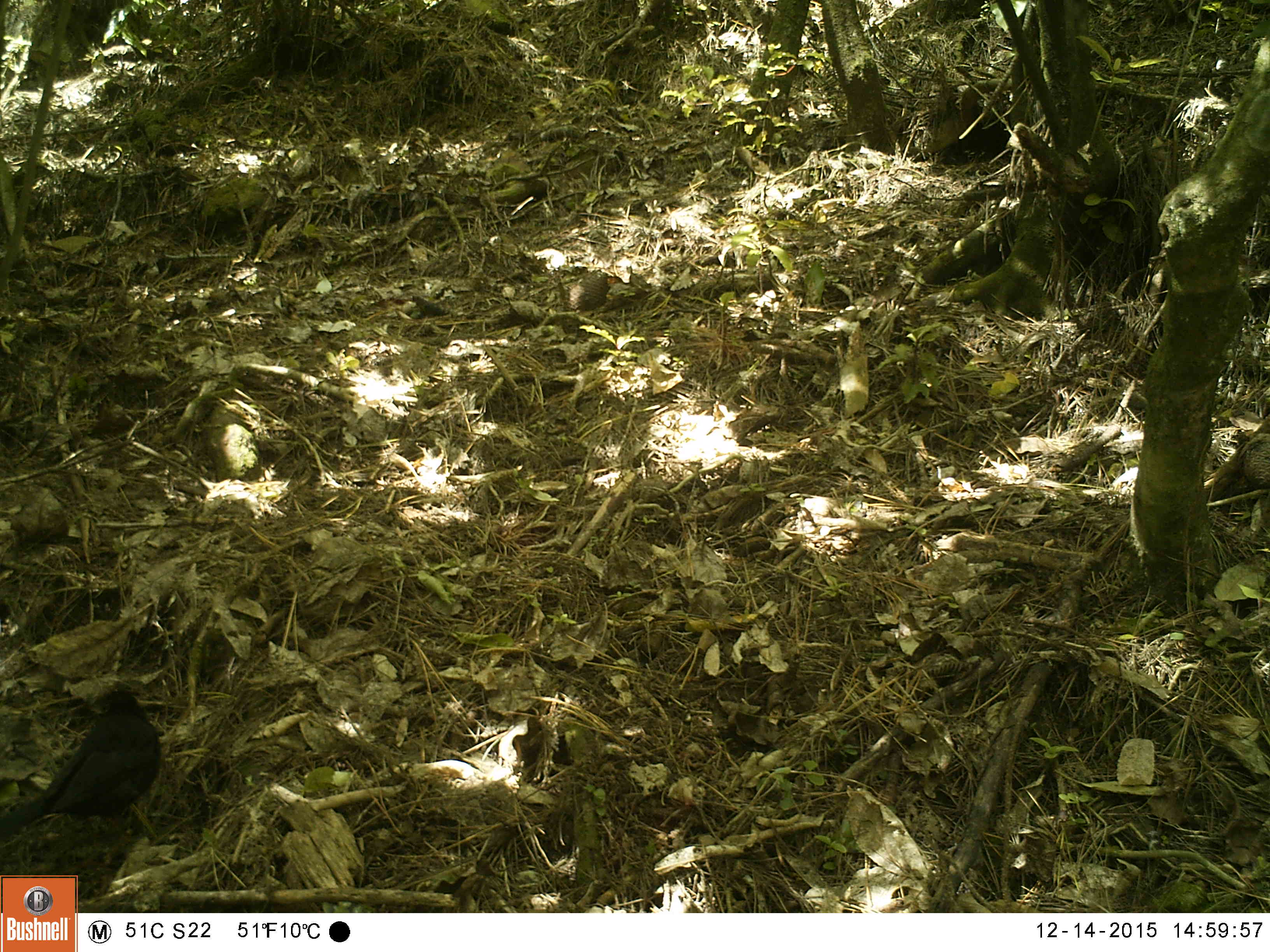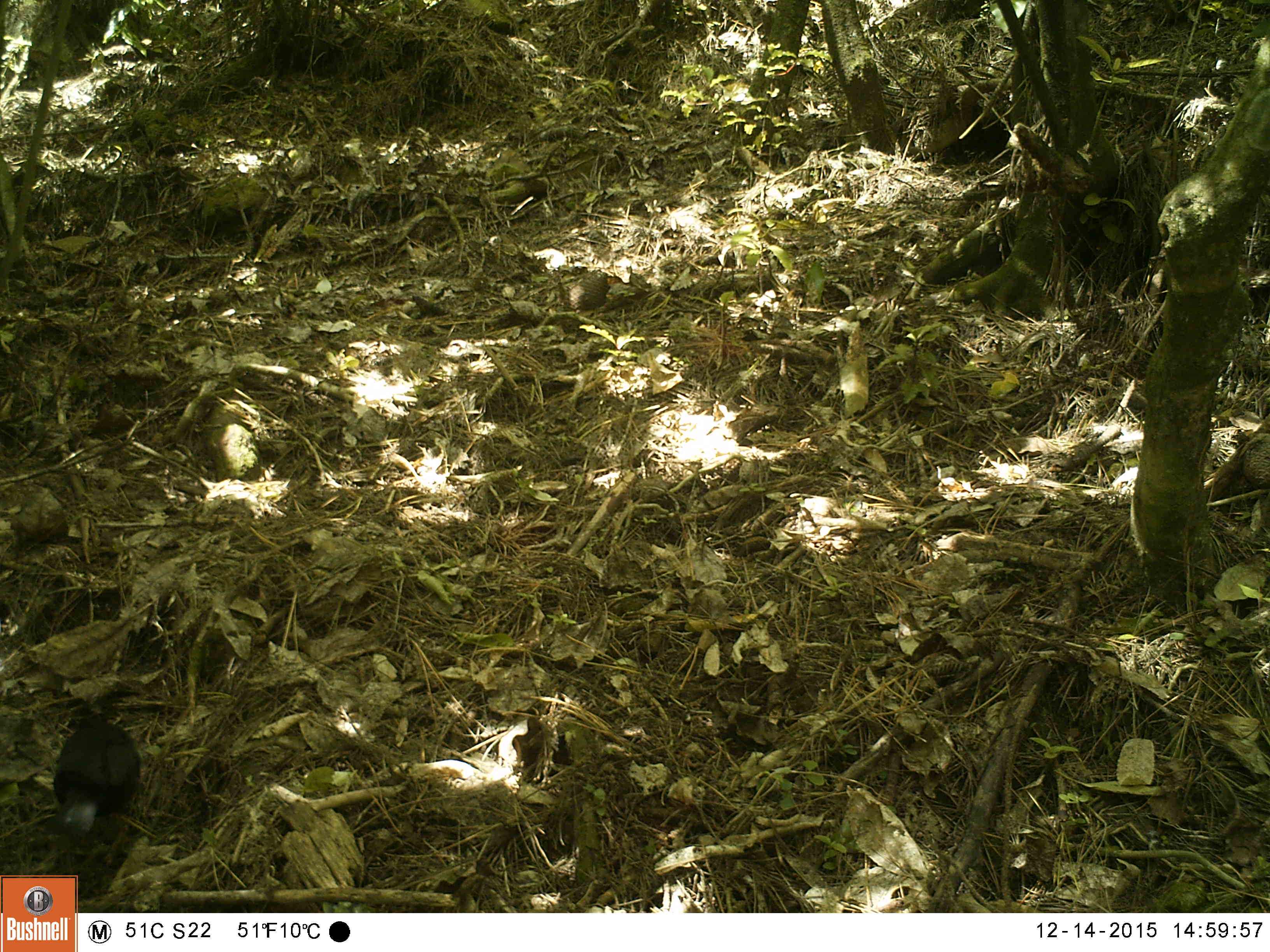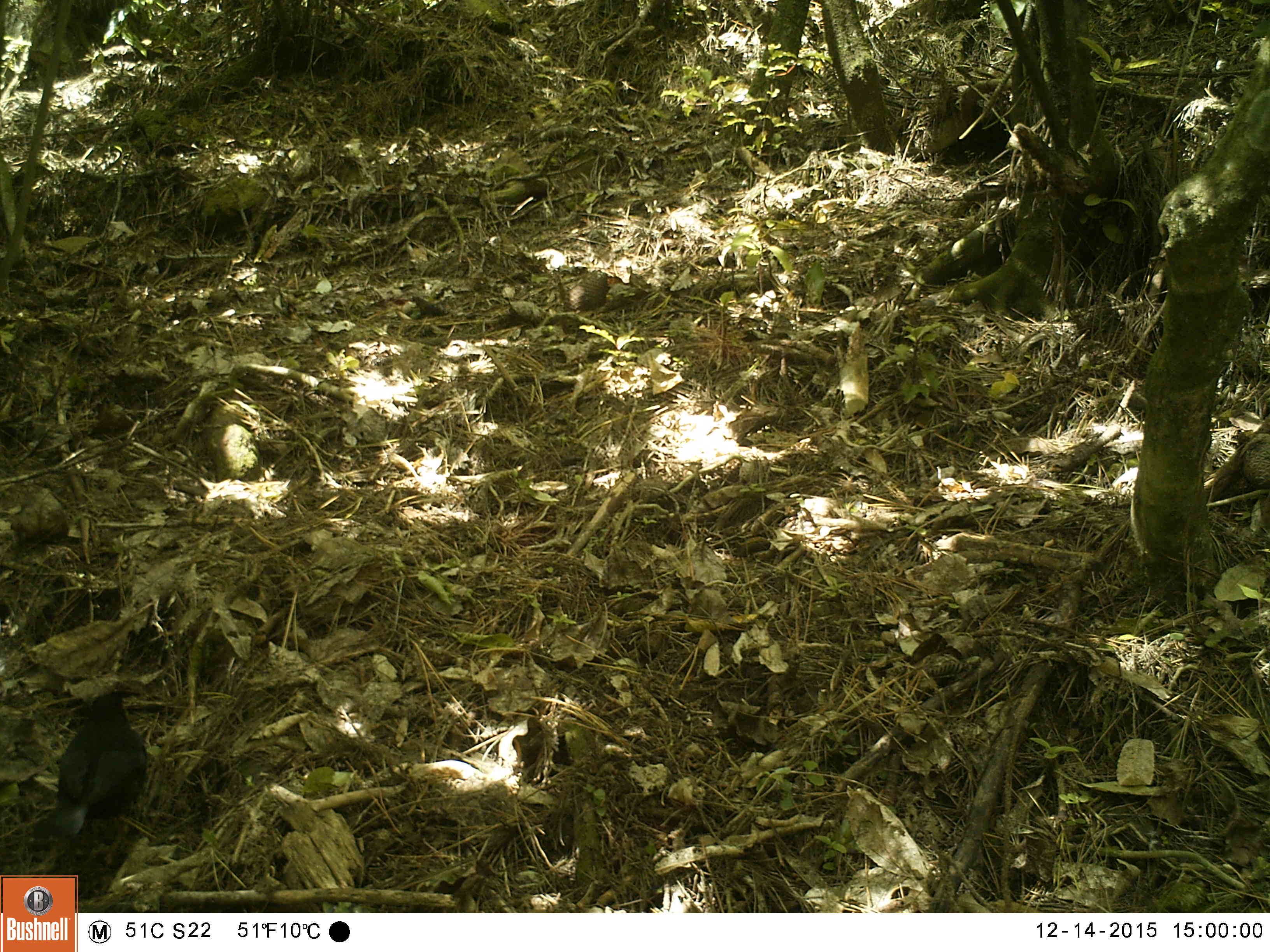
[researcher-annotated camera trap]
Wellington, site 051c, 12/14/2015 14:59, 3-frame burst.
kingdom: Animalia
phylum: Chordata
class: Aves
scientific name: Aves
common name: bird